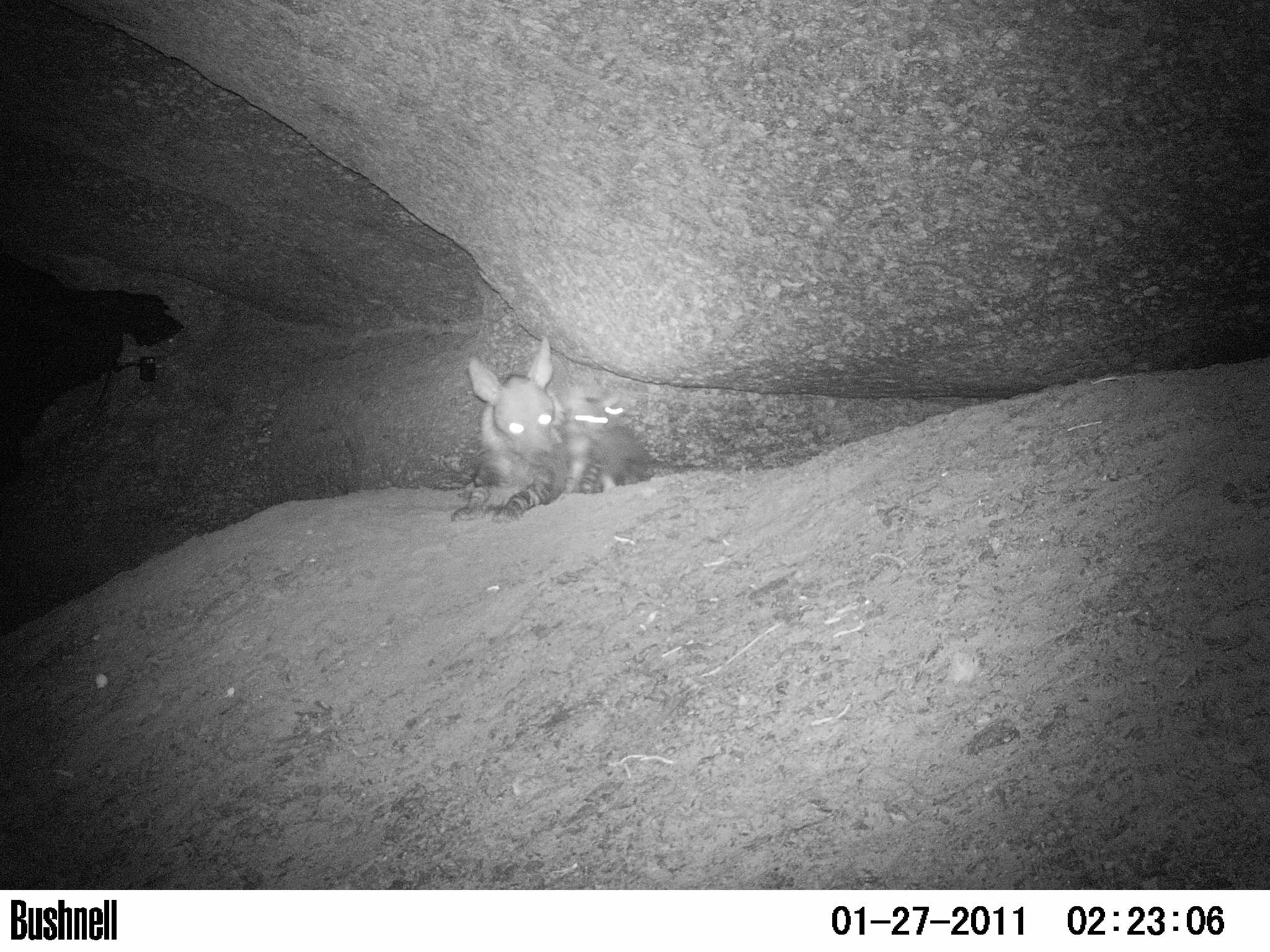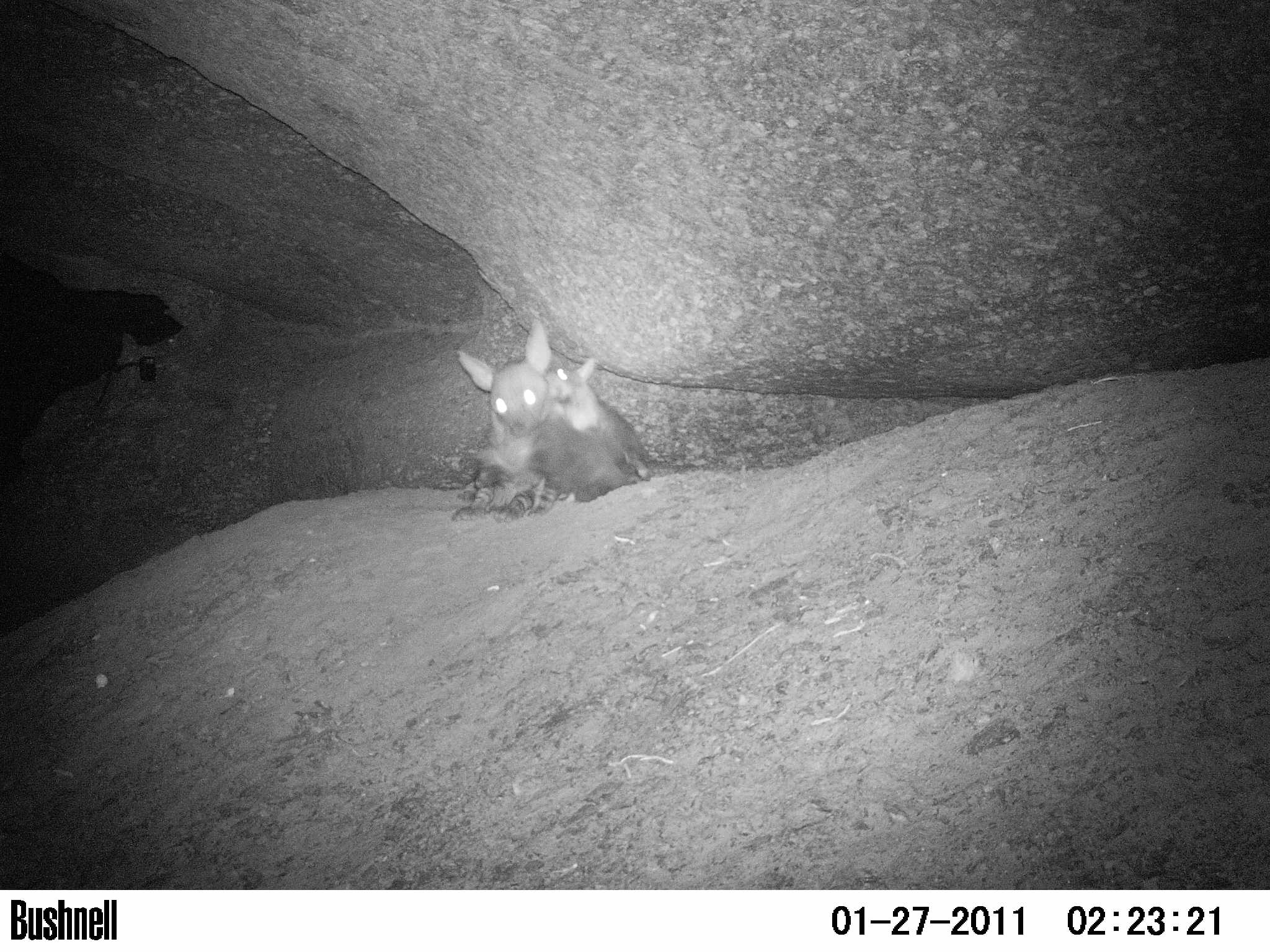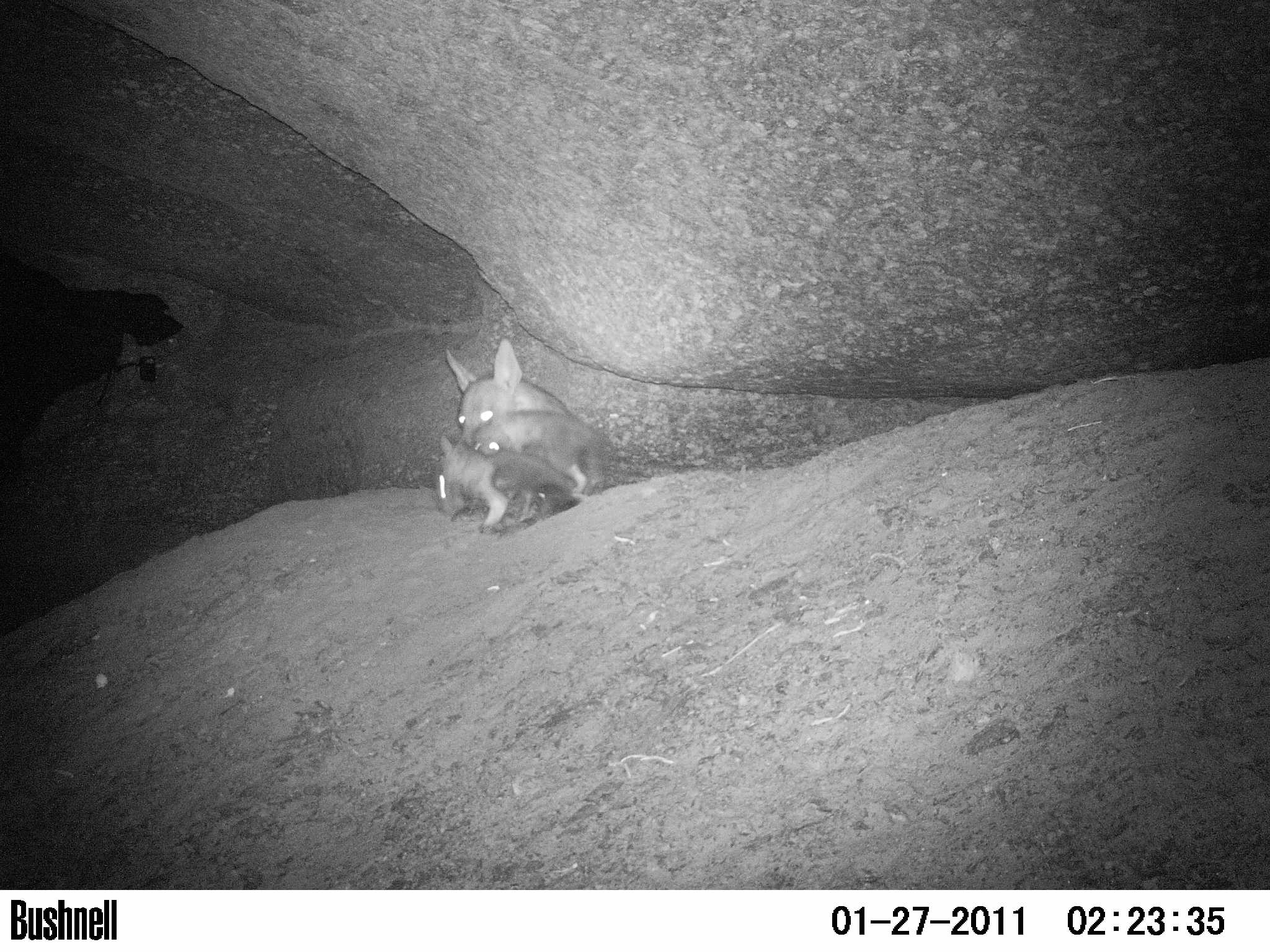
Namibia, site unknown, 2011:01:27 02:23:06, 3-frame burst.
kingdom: Animalia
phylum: Chordata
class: Mammalia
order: Carnivora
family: Hyaenidae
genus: Parahyaena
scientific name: Parahyaena brunnea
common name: brown hyena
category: hyaena brunnea